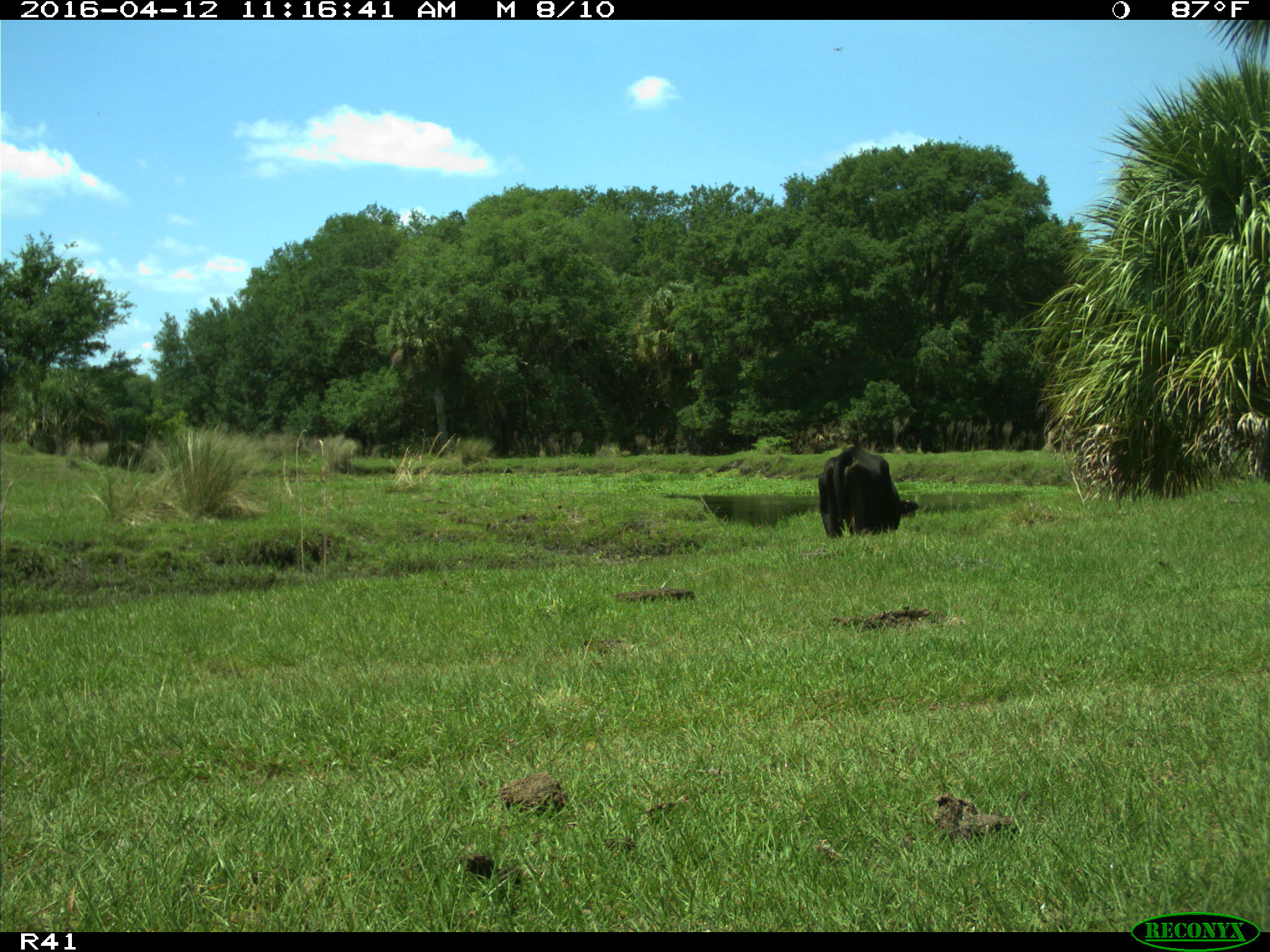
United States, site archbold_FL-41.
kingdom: Animalia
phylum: Chordata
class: Mammalia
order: Artiodactyla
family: Bovidae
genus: Bos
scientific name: Bos taurus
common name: domestic cow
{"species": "Bos taurus (domestic cow)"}